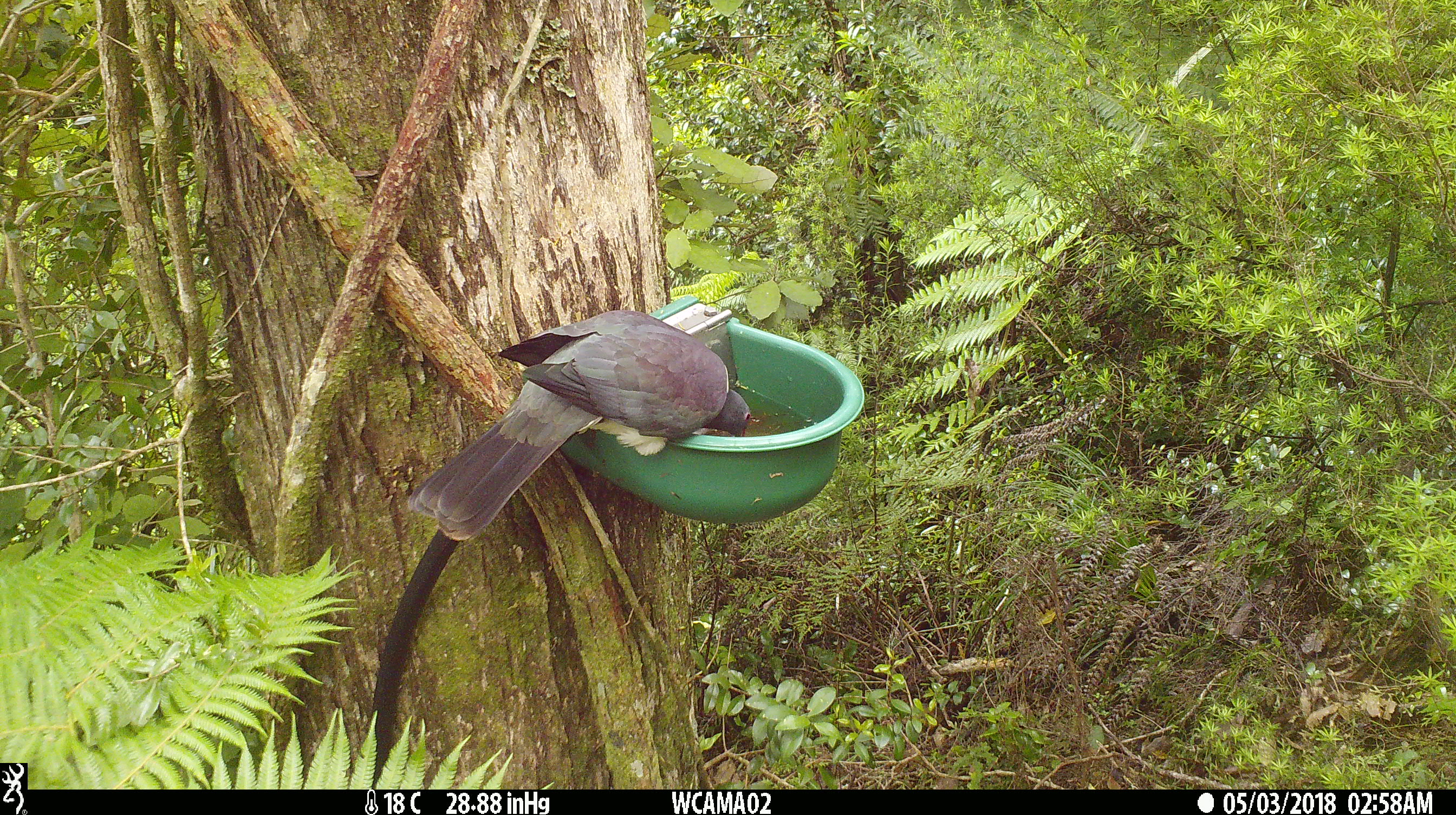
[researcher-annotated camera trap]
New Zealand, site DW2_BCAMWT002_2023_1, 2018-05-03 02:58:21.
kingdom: Animalia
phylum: Chordata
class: Aves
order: Columbiformes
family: Columbidae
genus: Hemiphaga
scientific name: Hemiphaga novaeseelandiae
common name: new zealand pigeon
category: kereru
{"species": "kereru (new zealand pigeon) (Hemiphaga novaeseelandiae)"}